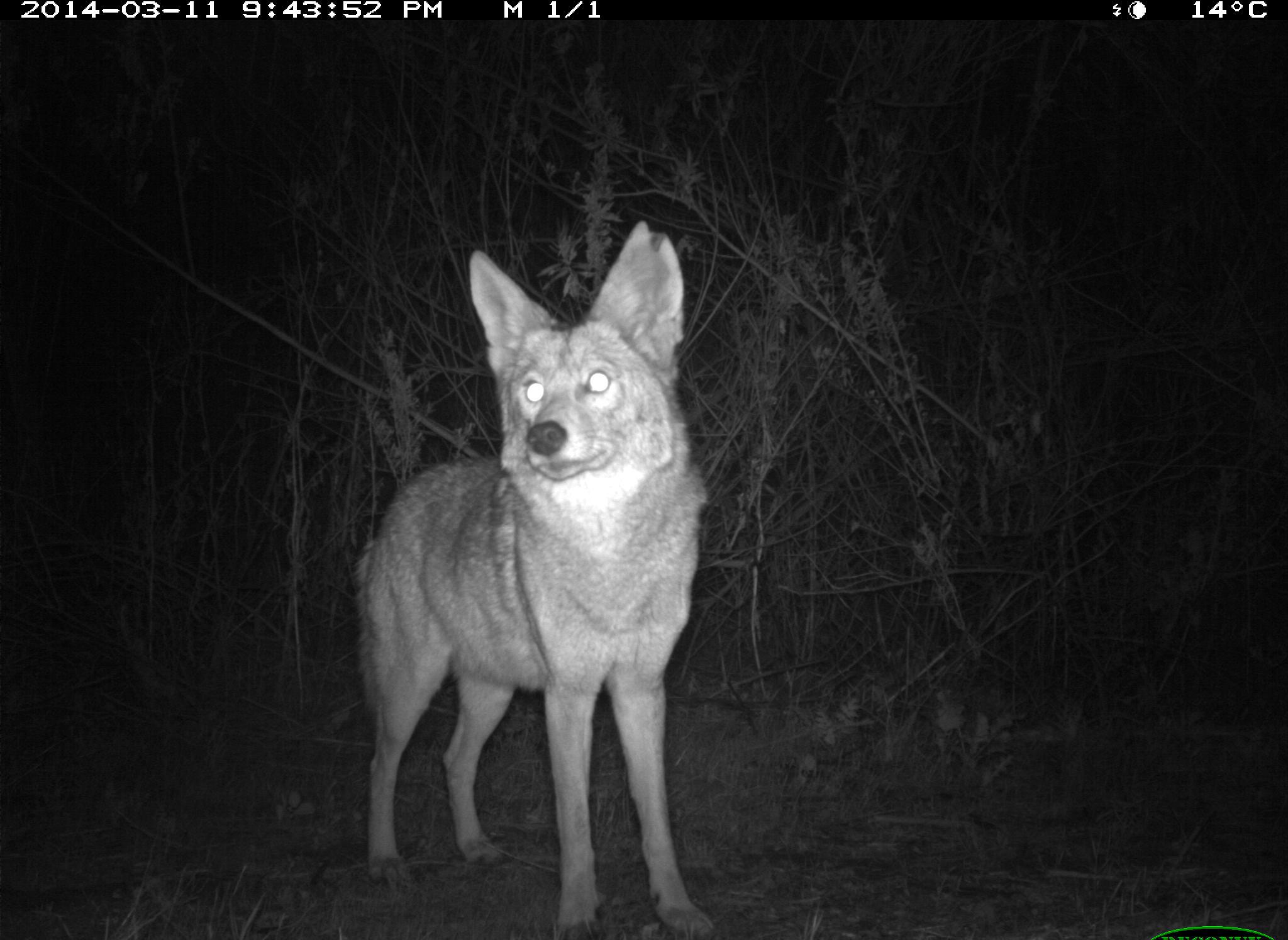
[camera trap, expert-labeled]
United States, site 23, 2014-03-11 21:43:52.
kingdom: Animalia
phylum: Chordata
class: Mammalia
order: Carnivora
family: Canidae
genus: Canis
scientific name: Canis latrans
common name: coyote